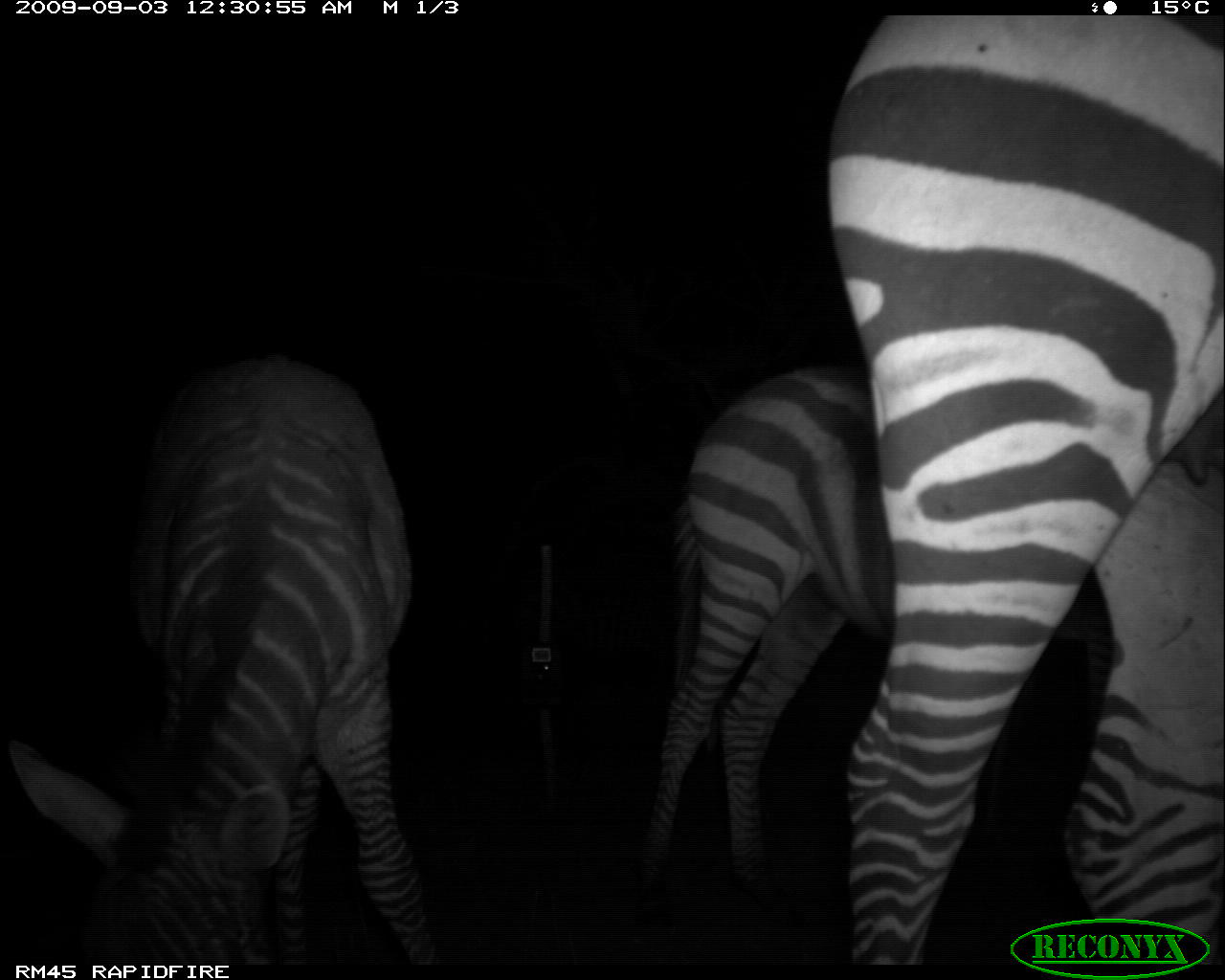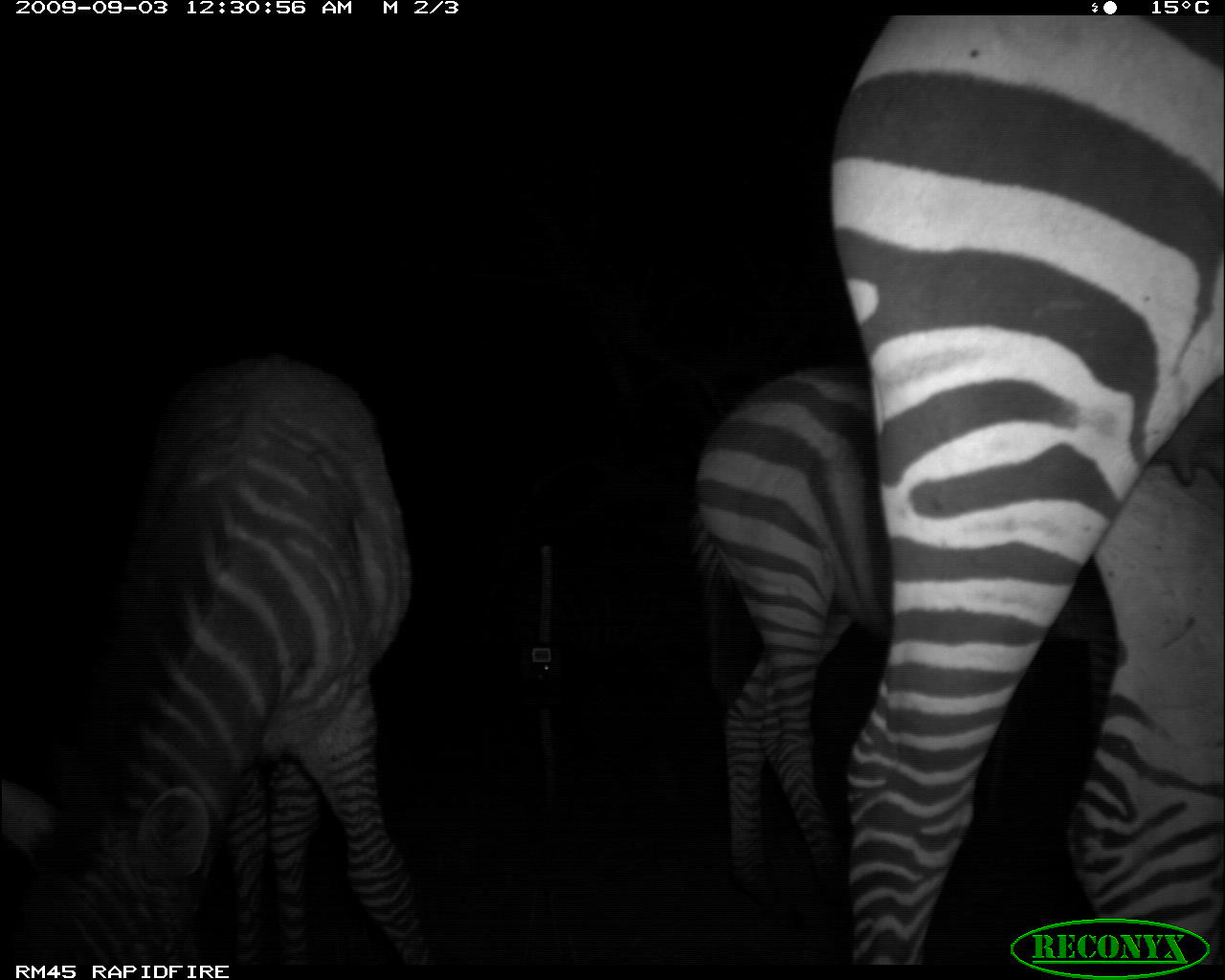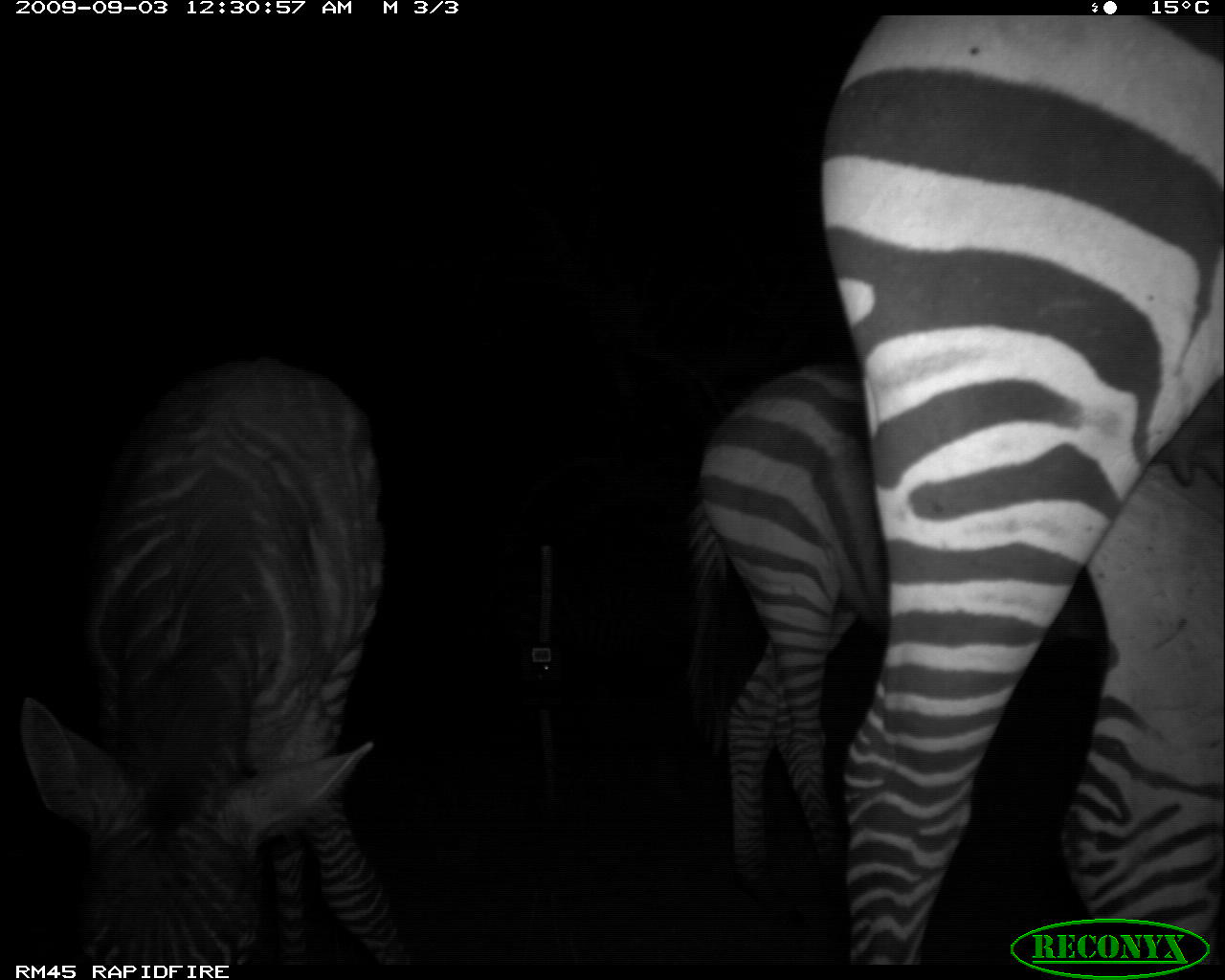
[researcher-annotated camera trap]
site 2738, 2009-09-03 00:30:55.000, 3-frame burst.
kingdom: Animalia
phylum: Chordata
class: Mammalia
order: Perissodactyla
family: Equidae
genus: Equus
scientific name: Equus quagga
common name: plains zebra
Equus quagga (plains zebra), count 3.